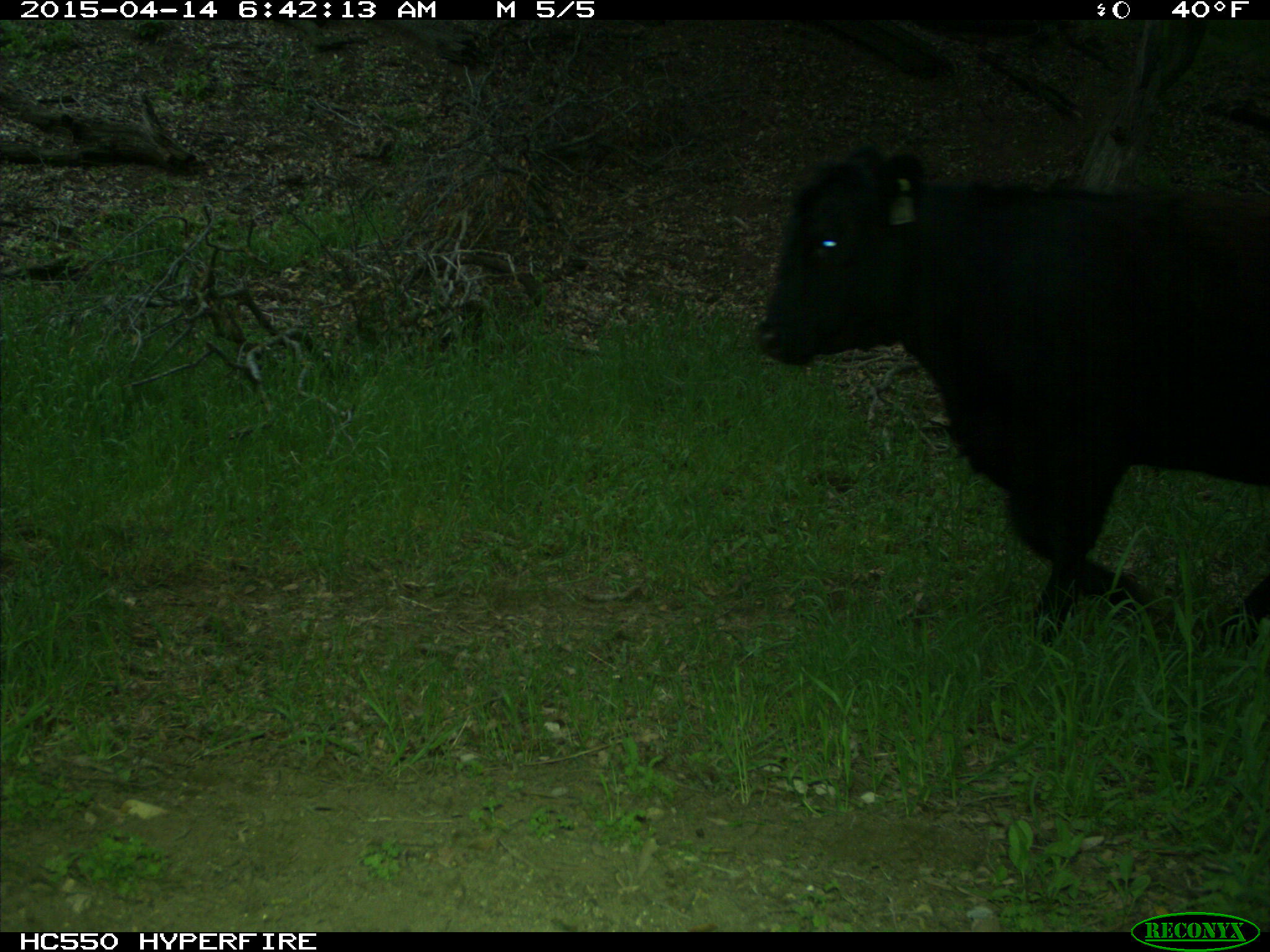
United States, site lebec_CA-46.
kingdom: Animalia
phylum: Chordata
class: Mammalia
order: Artiodactyla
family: Bovidae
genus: Bos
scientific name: Bos taurus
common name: domestic cow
Bos taurus (domestic cow).